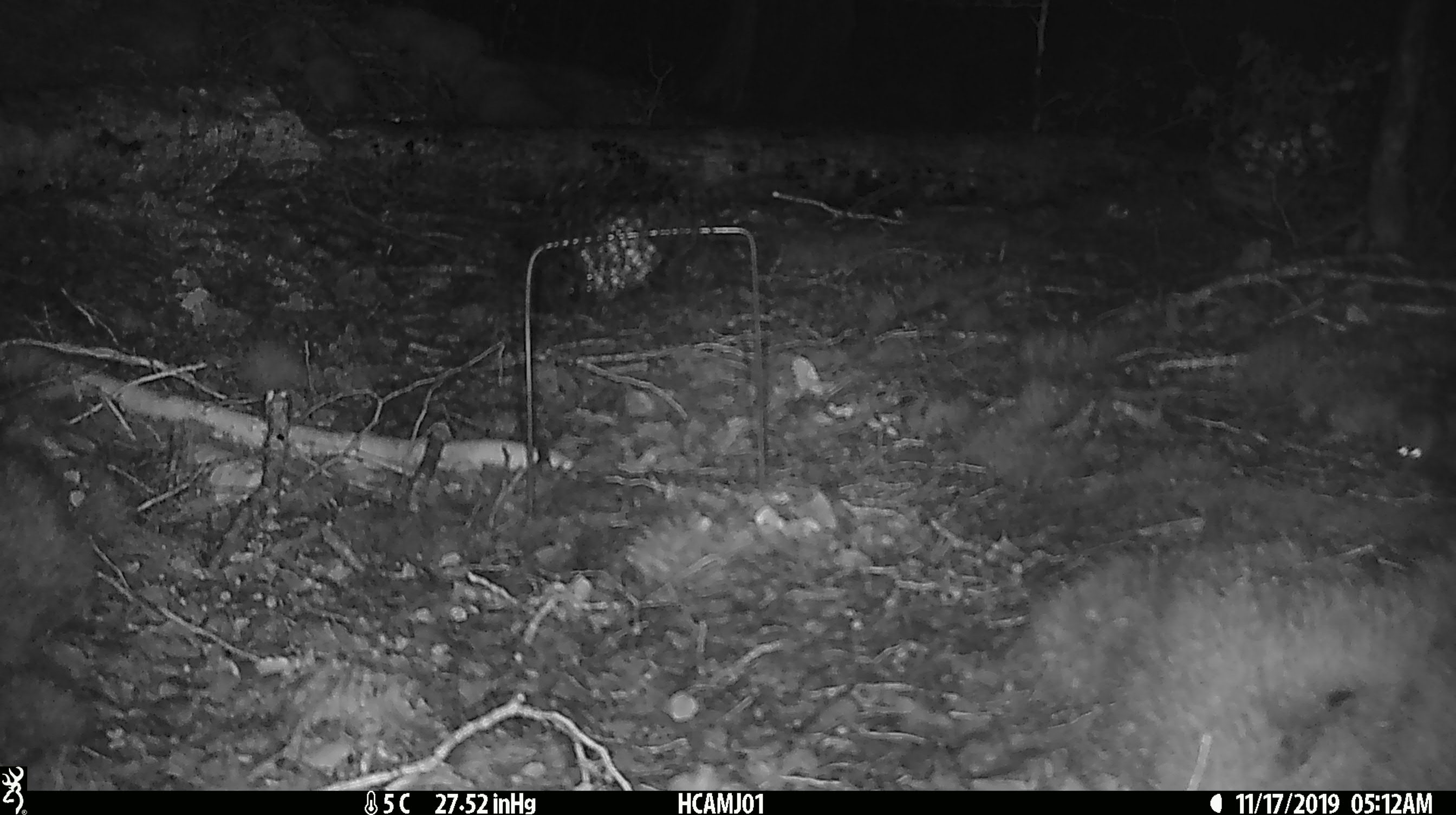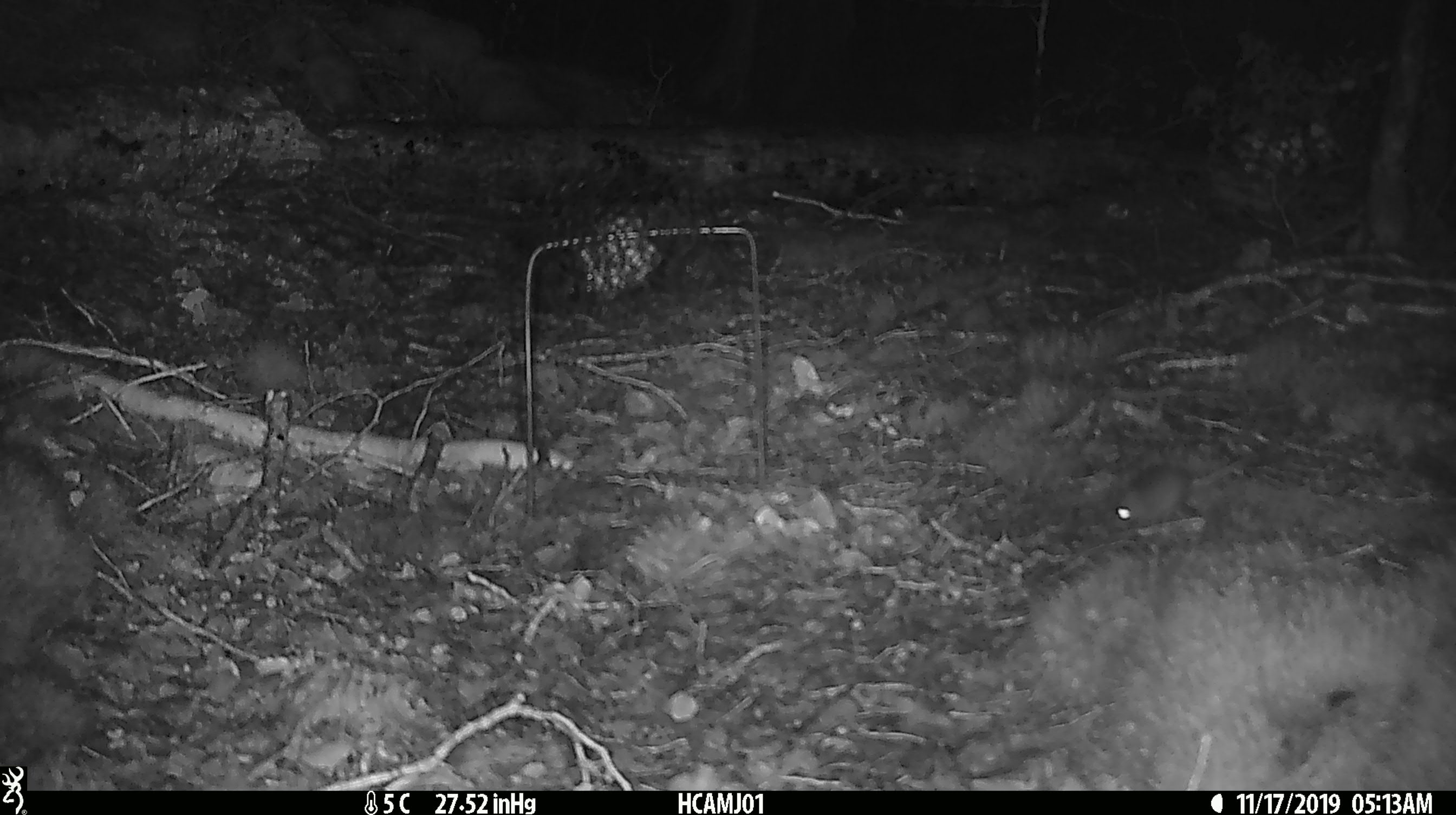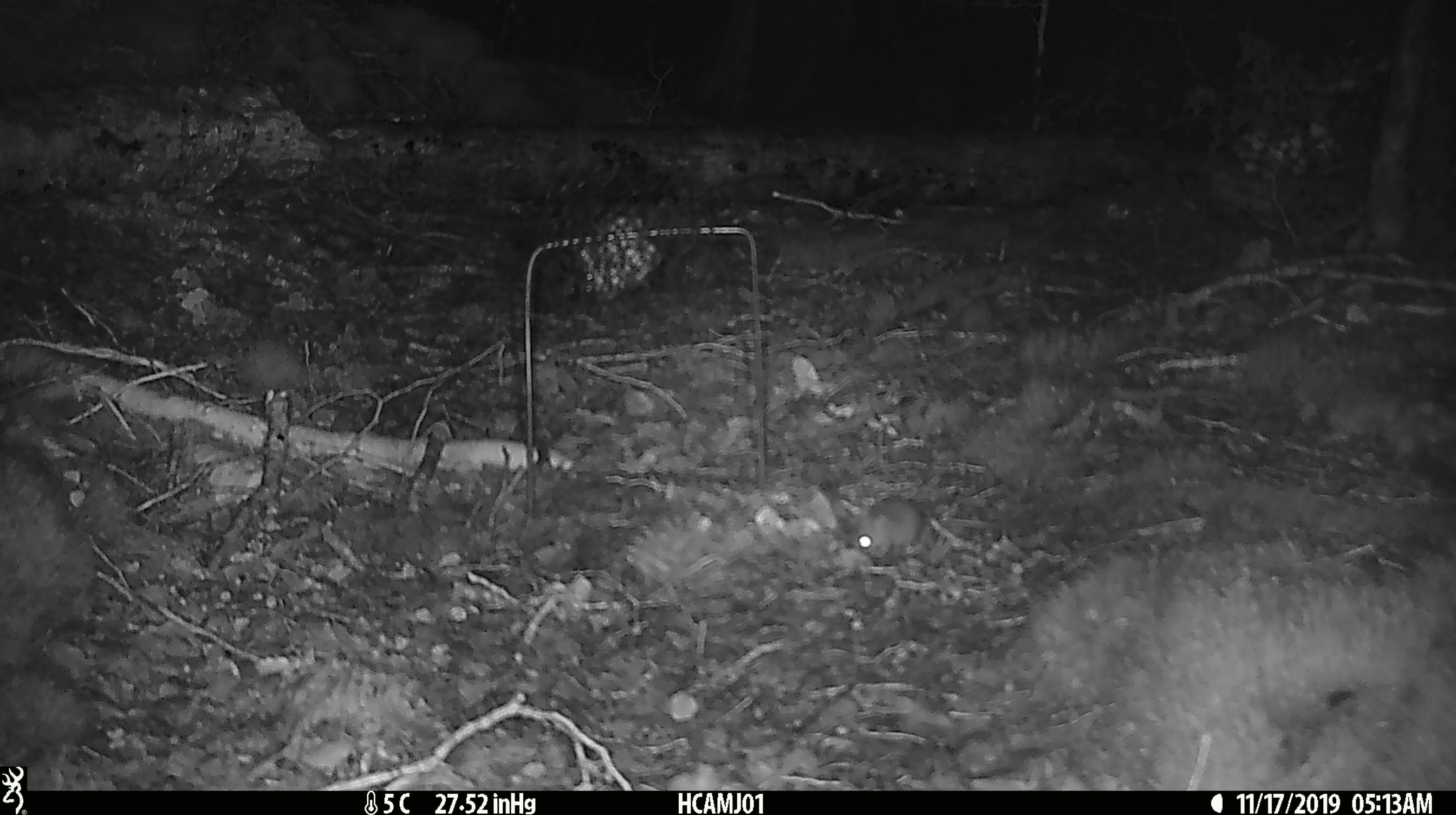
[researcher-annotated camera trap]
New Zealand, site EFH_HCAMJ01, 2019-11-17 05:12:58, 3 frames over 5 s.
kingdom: Animalia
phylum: Chordata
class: Mammalia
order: Rodentia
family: Muridae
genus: Mus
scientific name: Mus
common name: mouse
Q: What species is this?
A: Mouse (Mus).